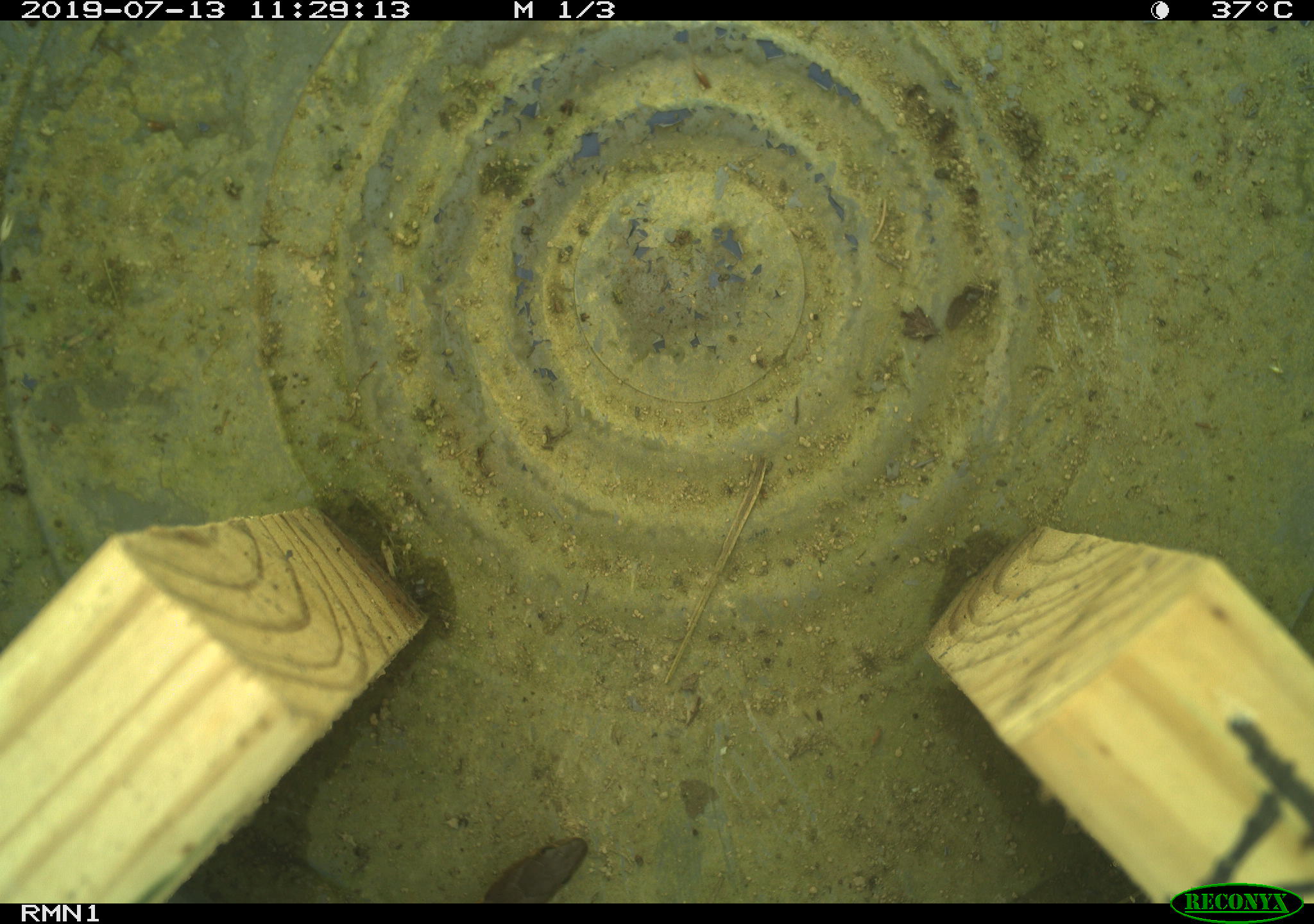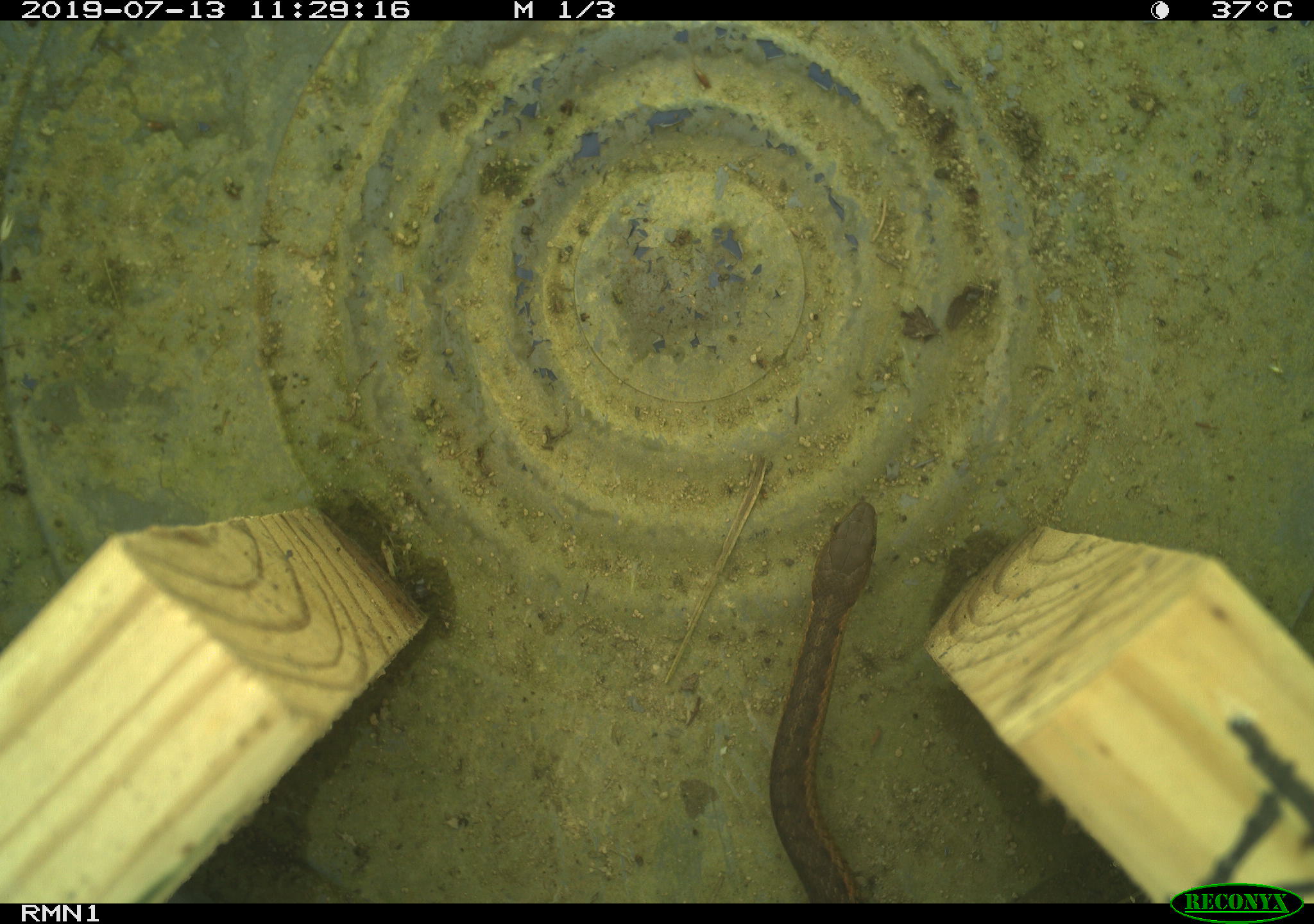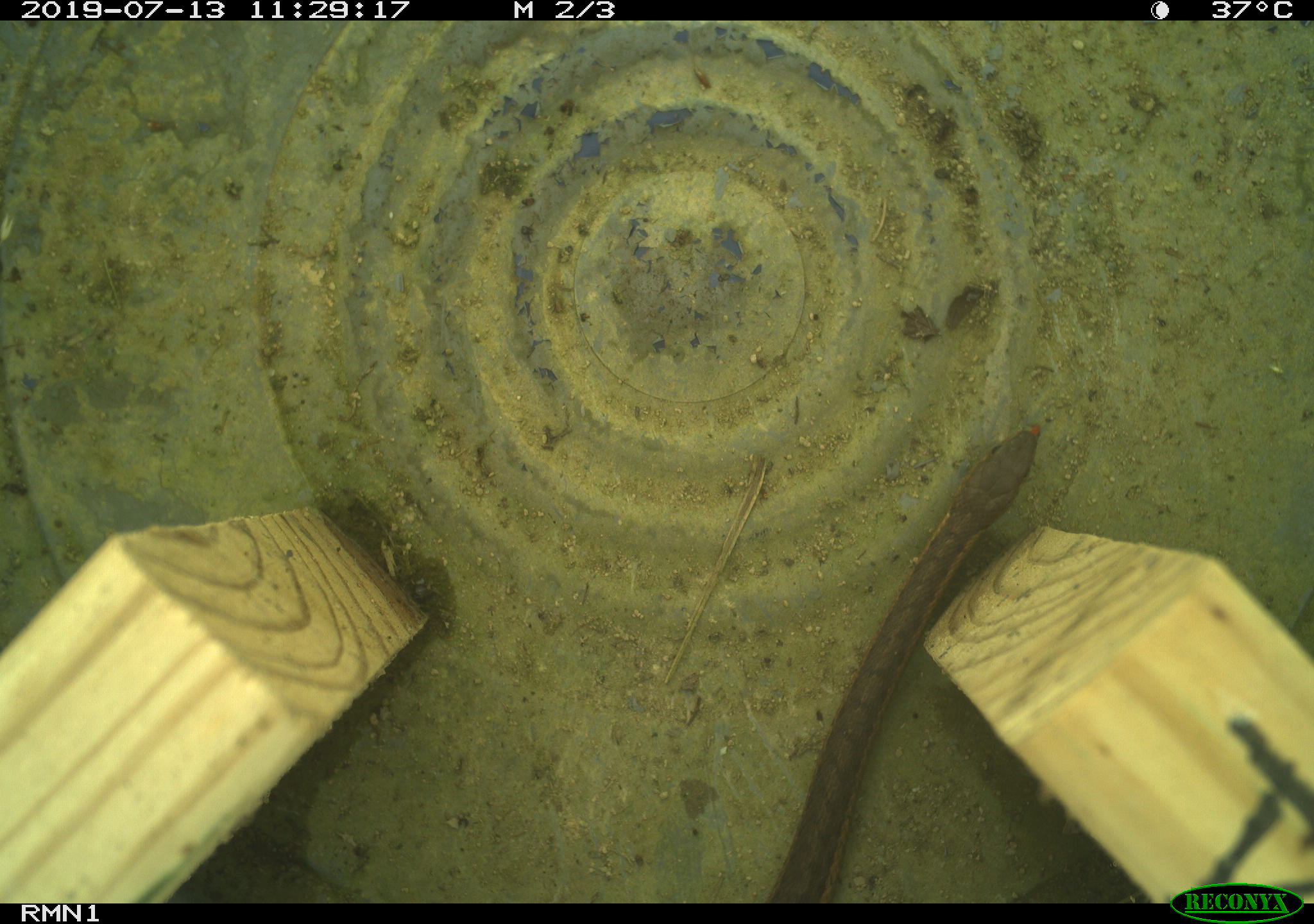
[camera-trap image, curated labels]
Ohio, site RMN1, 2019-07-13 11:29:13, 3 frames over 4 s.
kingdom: Animalia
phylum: Chordata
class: Reptilia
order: Squamata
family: Colubridae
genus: Thamnophis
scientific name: Thamnophis sirtalis sirtalis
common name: eastern gartersnake